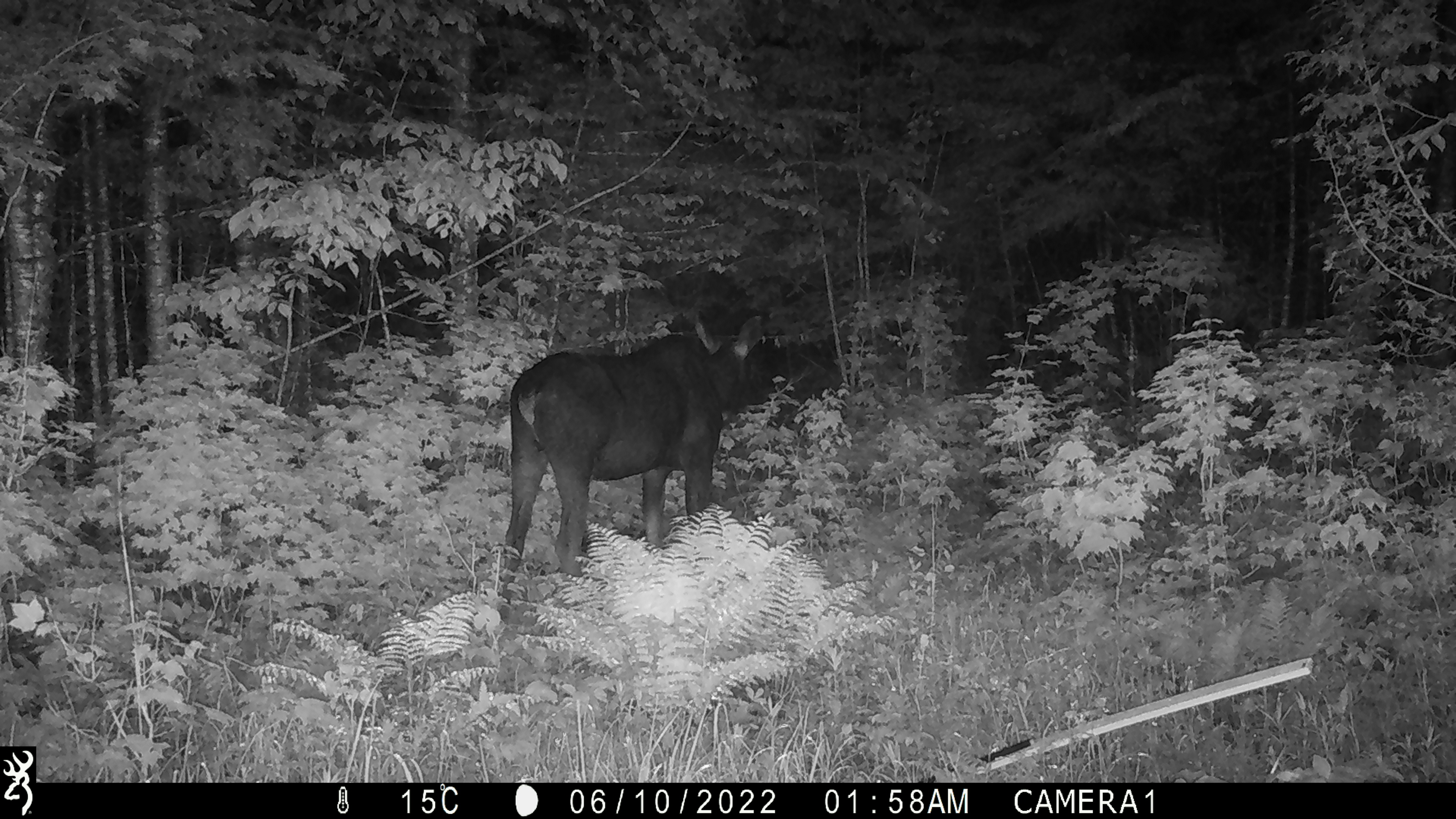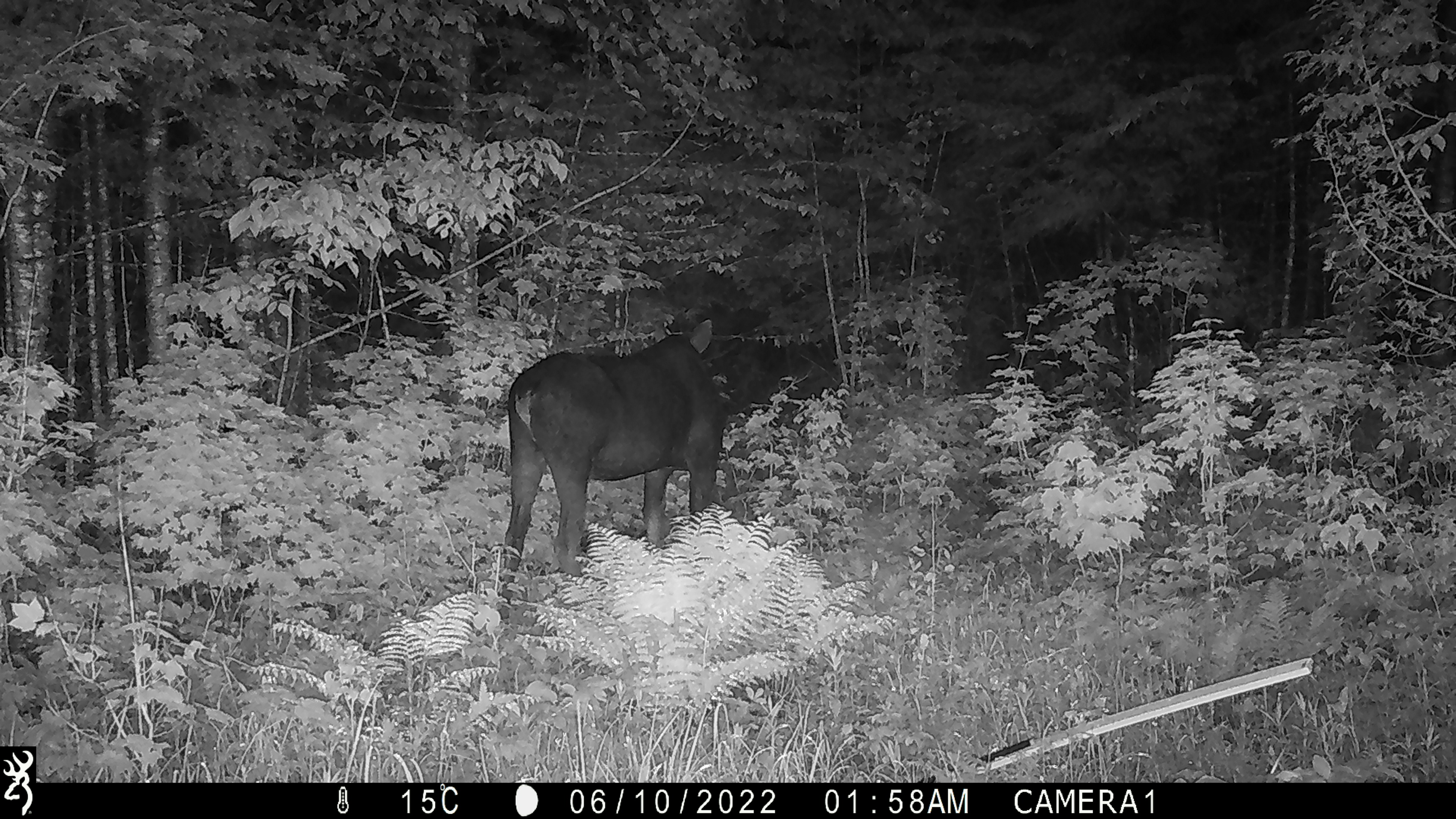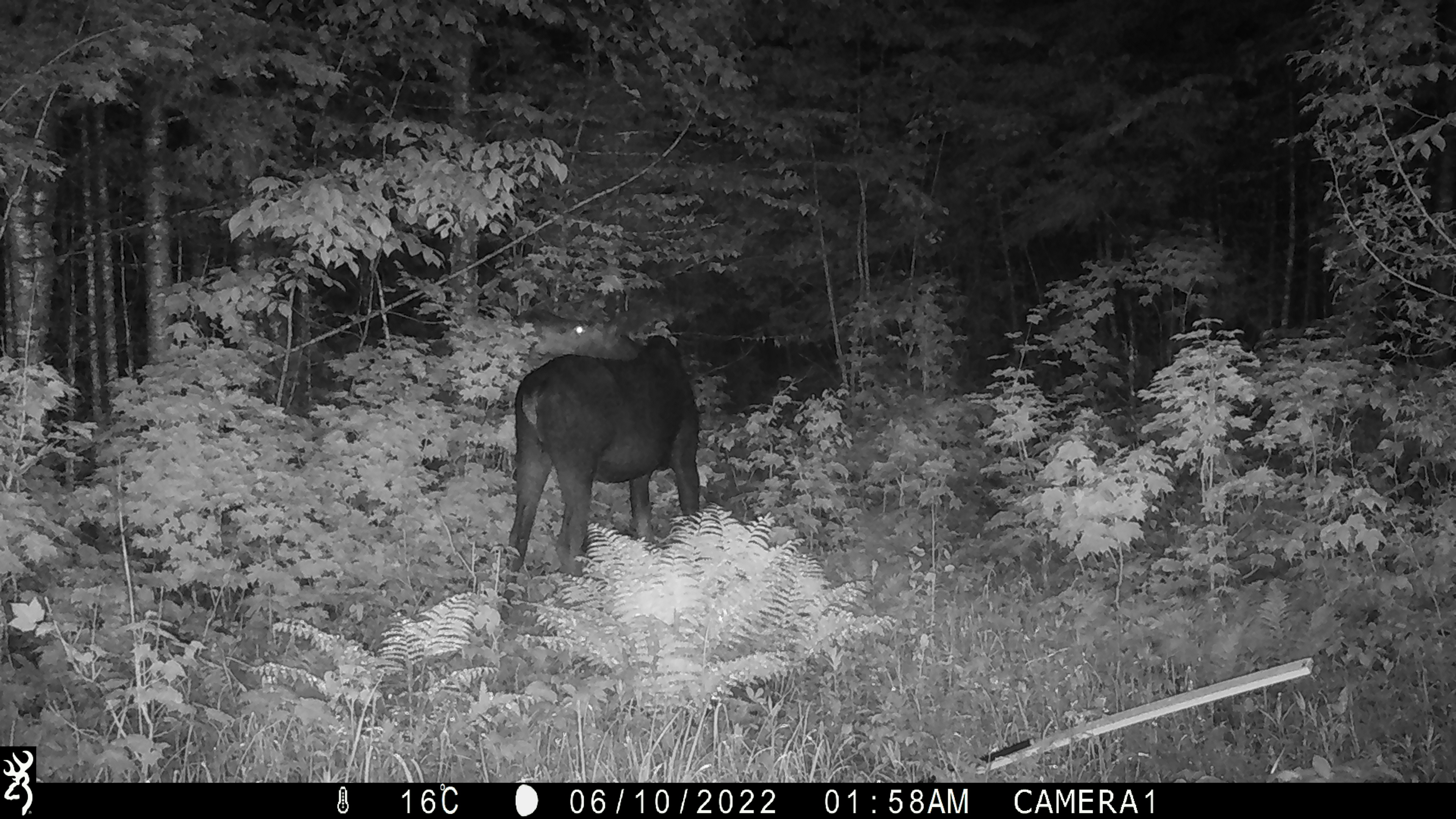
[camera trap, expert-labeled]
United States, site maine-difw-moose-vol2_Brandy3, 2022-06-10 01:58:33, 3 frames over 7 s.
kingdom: Animalia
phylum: Chordata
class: Mammalia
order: Artiodactyla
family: Cervidae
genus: Alces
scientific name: Alces alces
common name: moose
Moose (Alces alces).